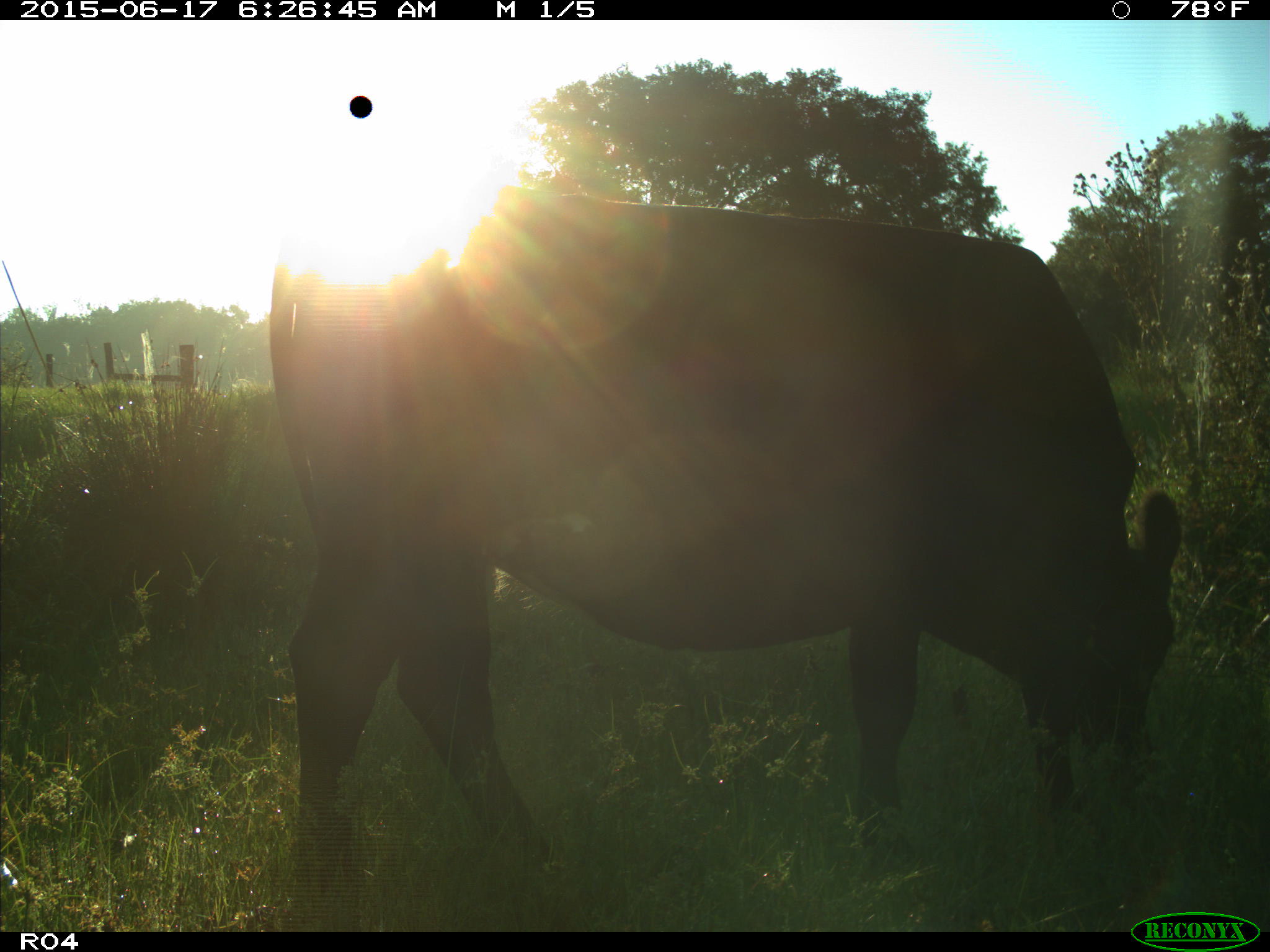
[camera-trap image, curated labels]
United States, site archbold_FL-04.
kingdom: Animalia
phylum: Chordata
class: Mammalia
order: Artiodactyla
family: Bovidae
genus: Bos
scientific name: Bos taurus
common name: domestic cow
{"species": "Bos taurus (domestic cow)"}